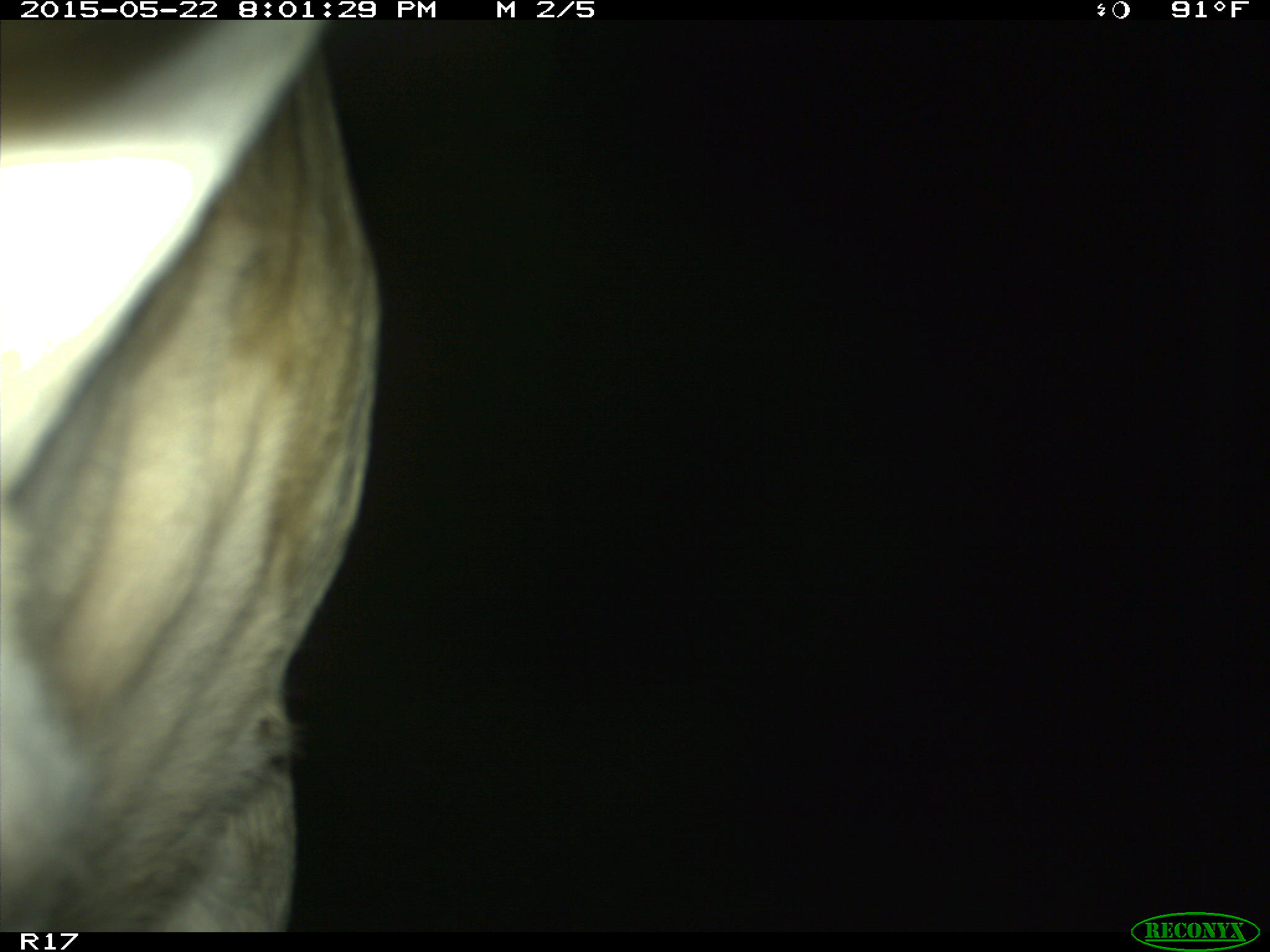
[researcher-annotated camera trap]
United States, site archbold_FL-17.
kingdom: Animalia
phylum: Chordata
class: Mammalia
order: Artiodactyla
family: Bovidae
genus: Bos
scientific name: Bos taurus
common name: domestic cow